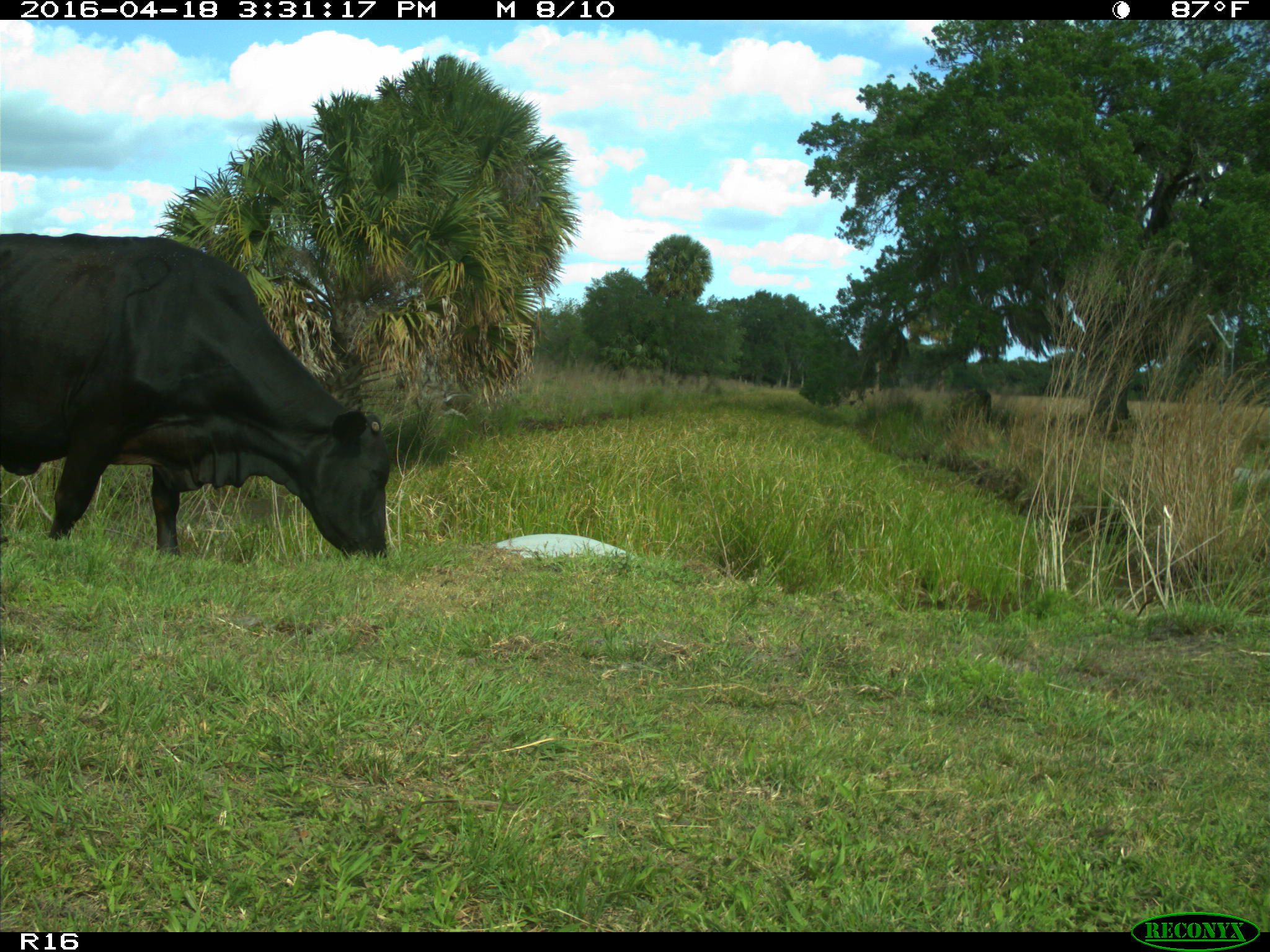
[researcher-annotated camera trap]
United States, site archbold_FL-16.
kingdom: Animalia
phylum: Chordata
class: Mammalia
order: Artiodactyla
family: Bovidae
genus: Bos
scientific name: Bos taurus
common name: domestic cow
Bos taurus (domestic cow).